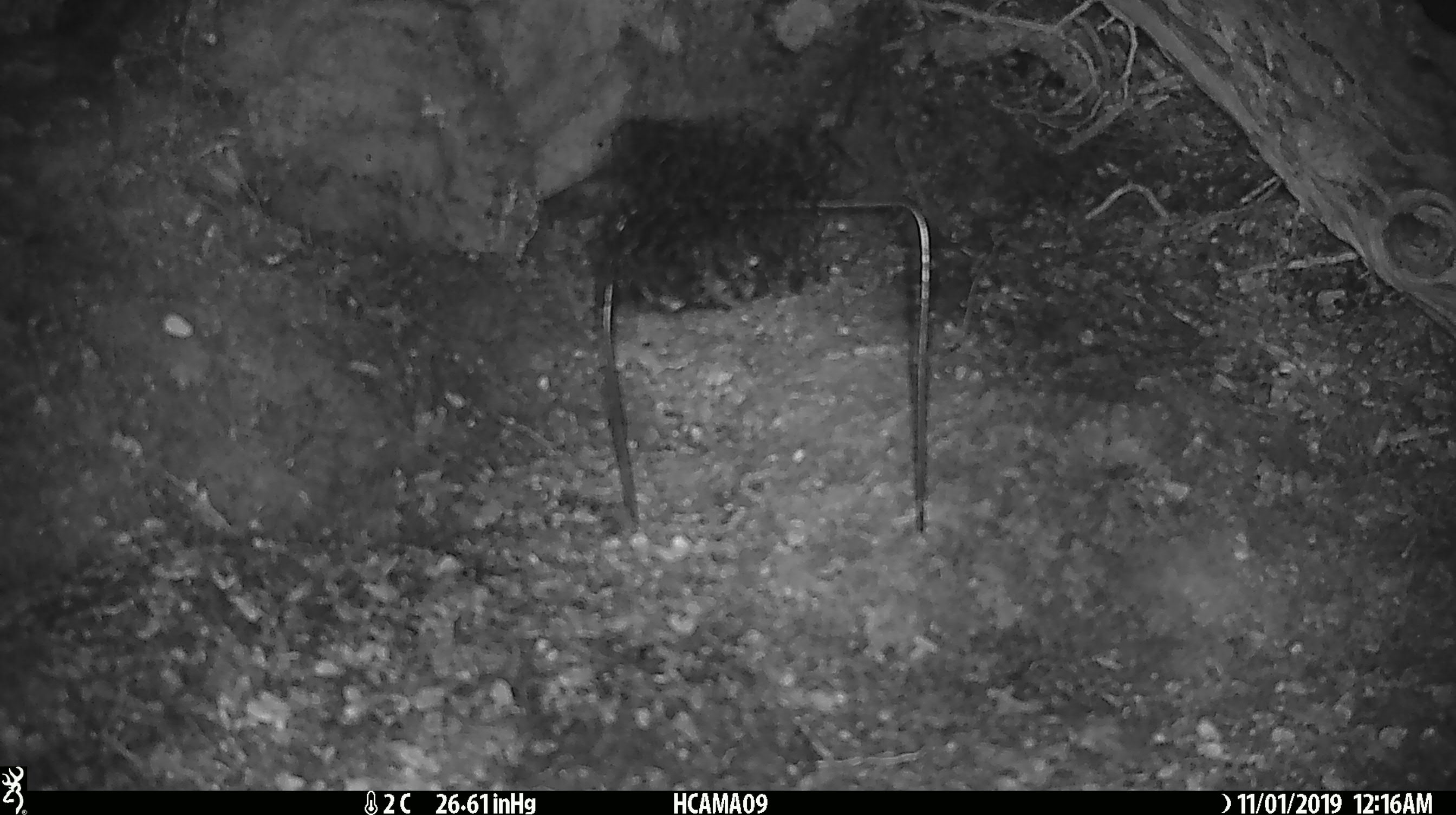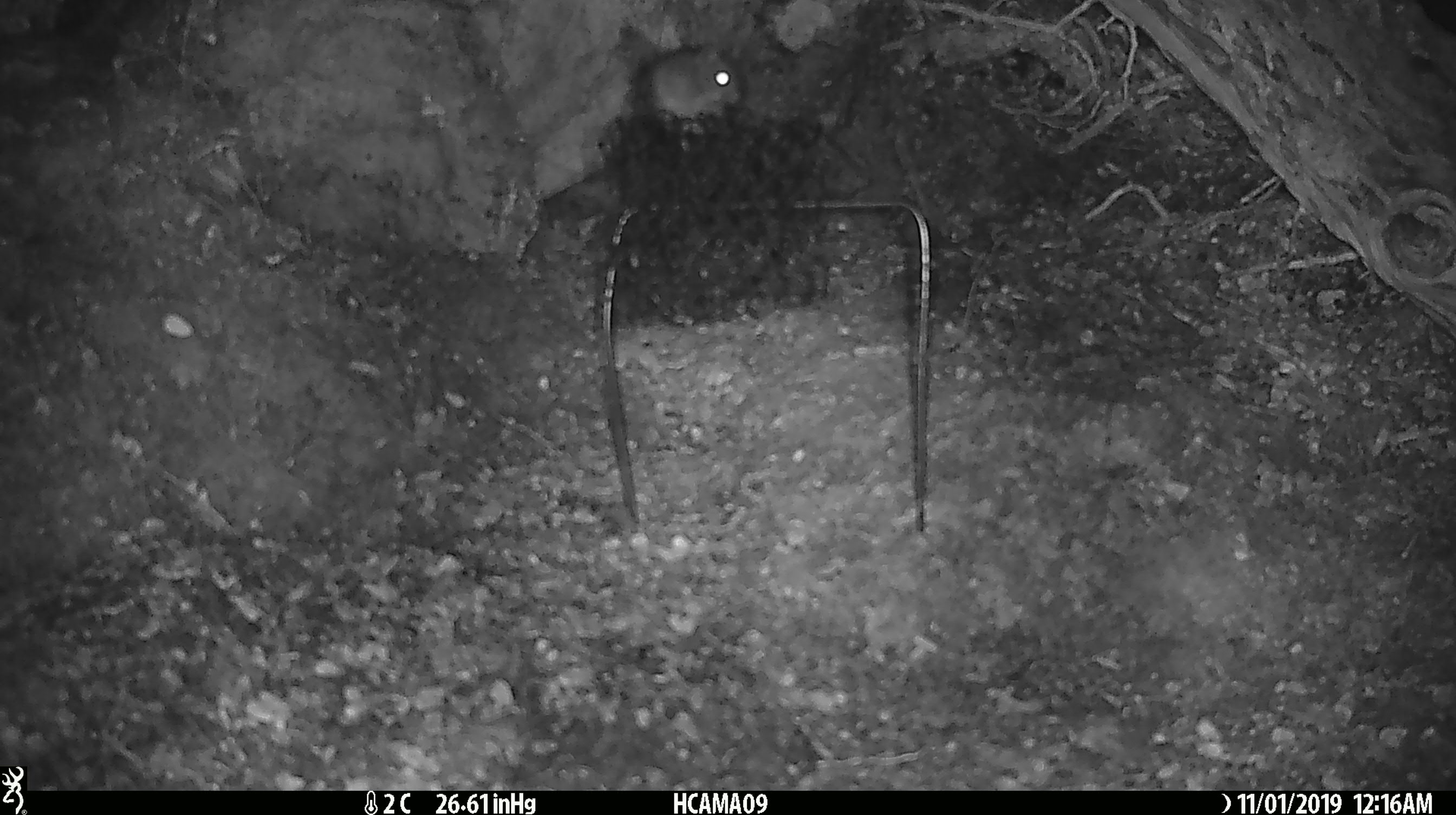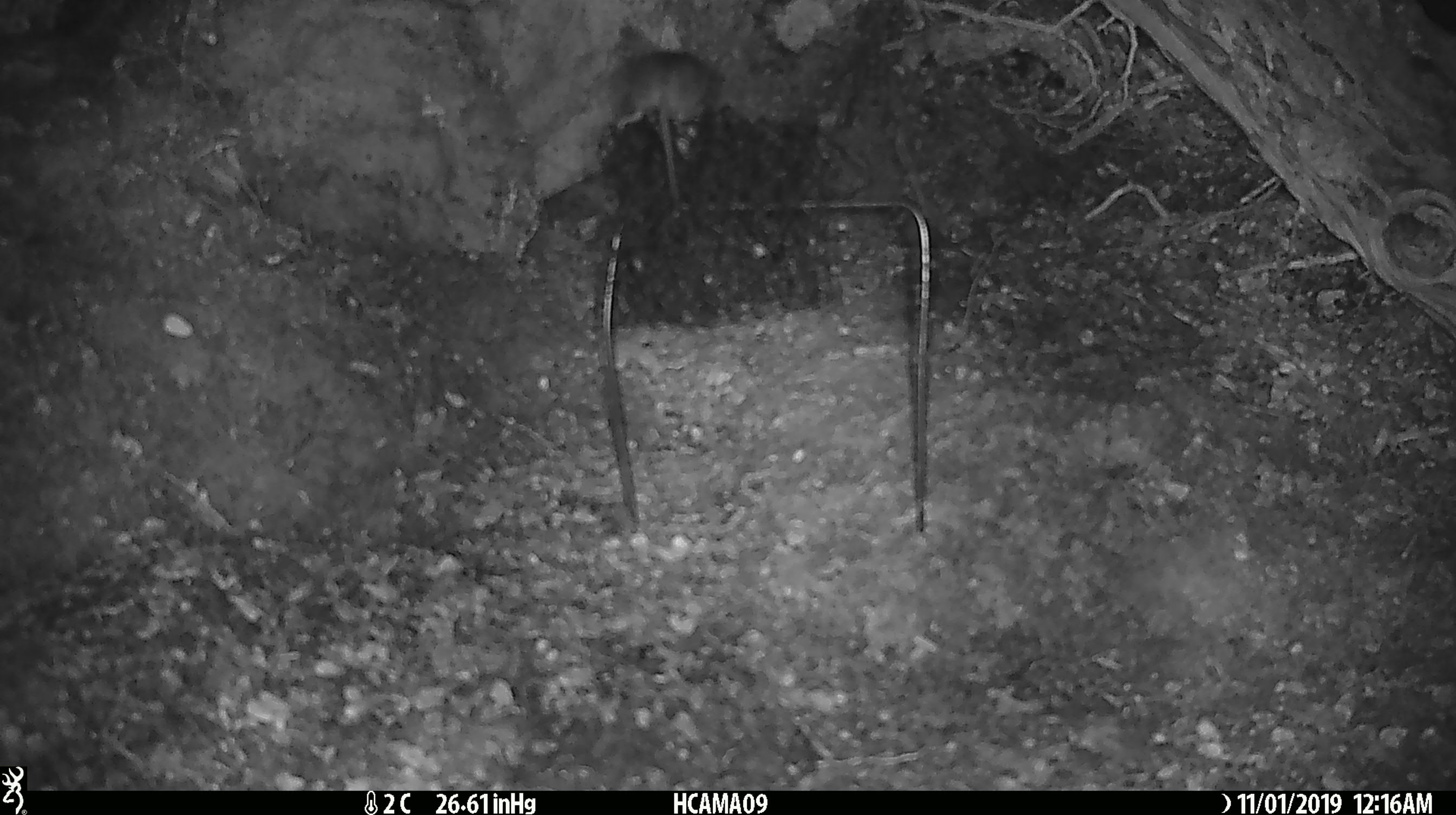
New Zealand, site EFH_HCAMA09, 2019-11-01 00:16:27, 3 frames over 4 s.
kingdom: Animalia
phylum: Chordata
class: Mammalia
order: Rodentia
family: Muridae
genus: Mus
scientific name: Mus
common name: mouse